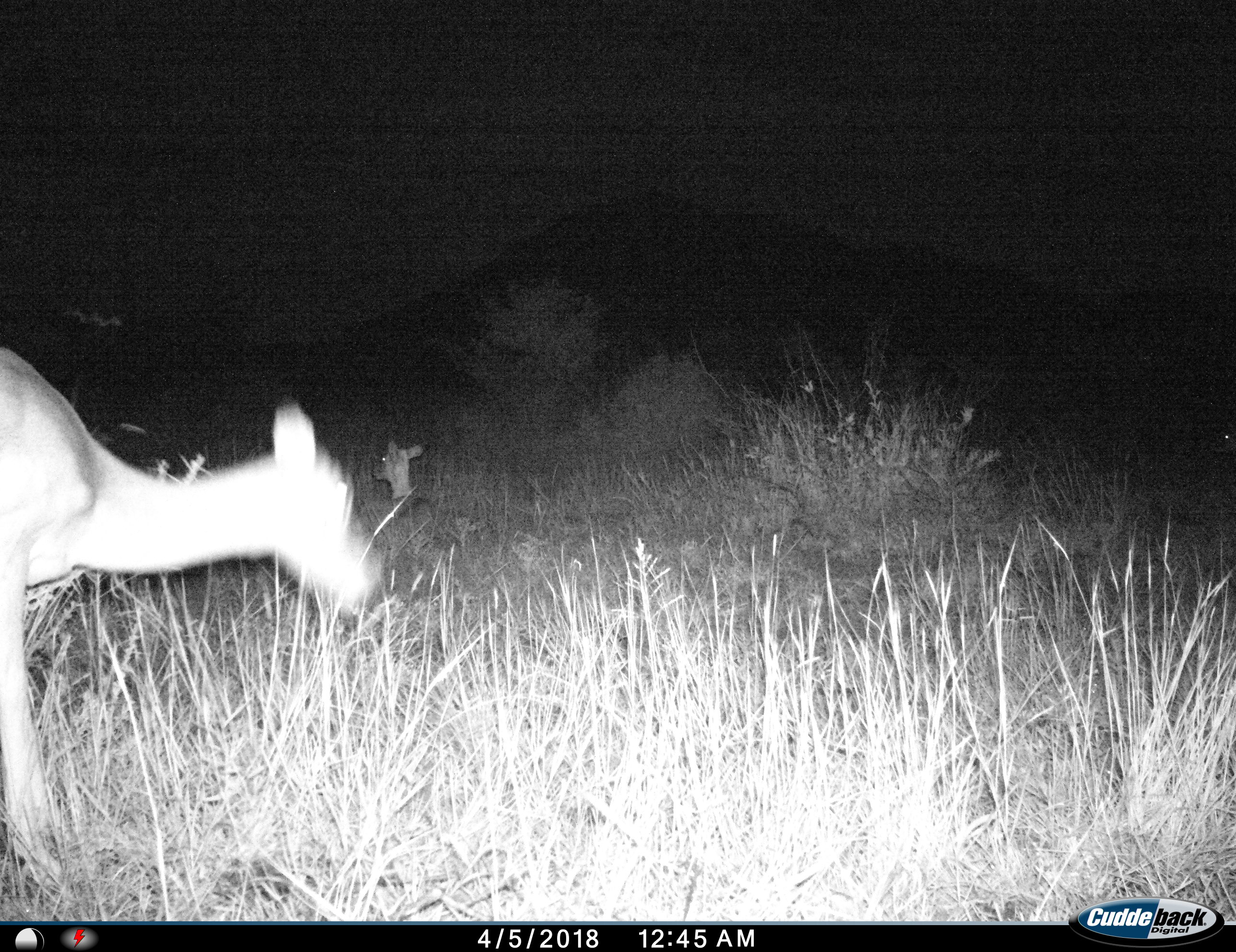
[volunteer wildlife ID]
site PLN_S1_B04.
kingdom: Animalia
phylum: Chordata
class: Mammalia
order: Artiodactyla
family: Bovidae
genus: Aepyceros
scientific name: Aepyceros melampus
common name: impala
Impala (Aepyceros melampus), count 2. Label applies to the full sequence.